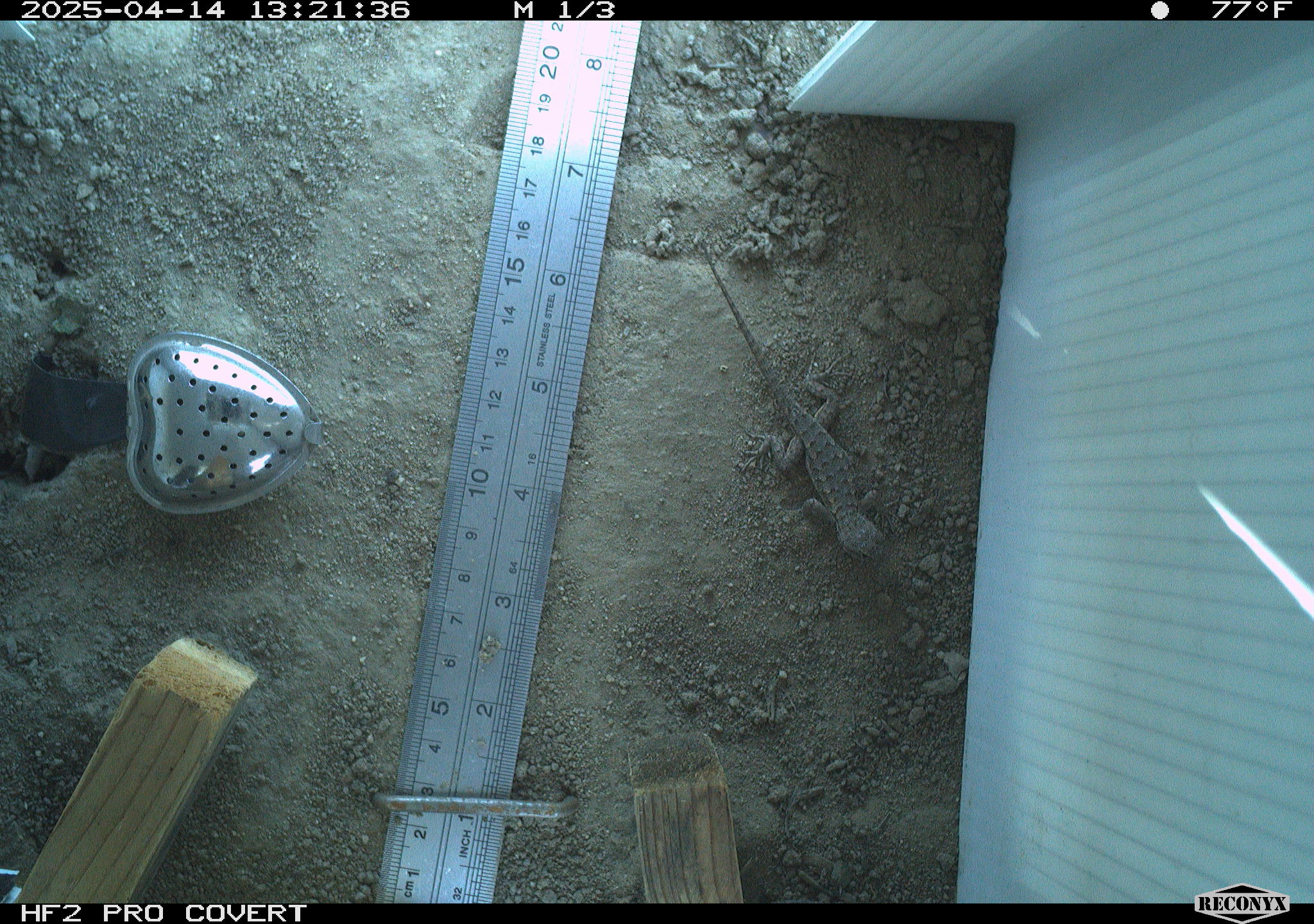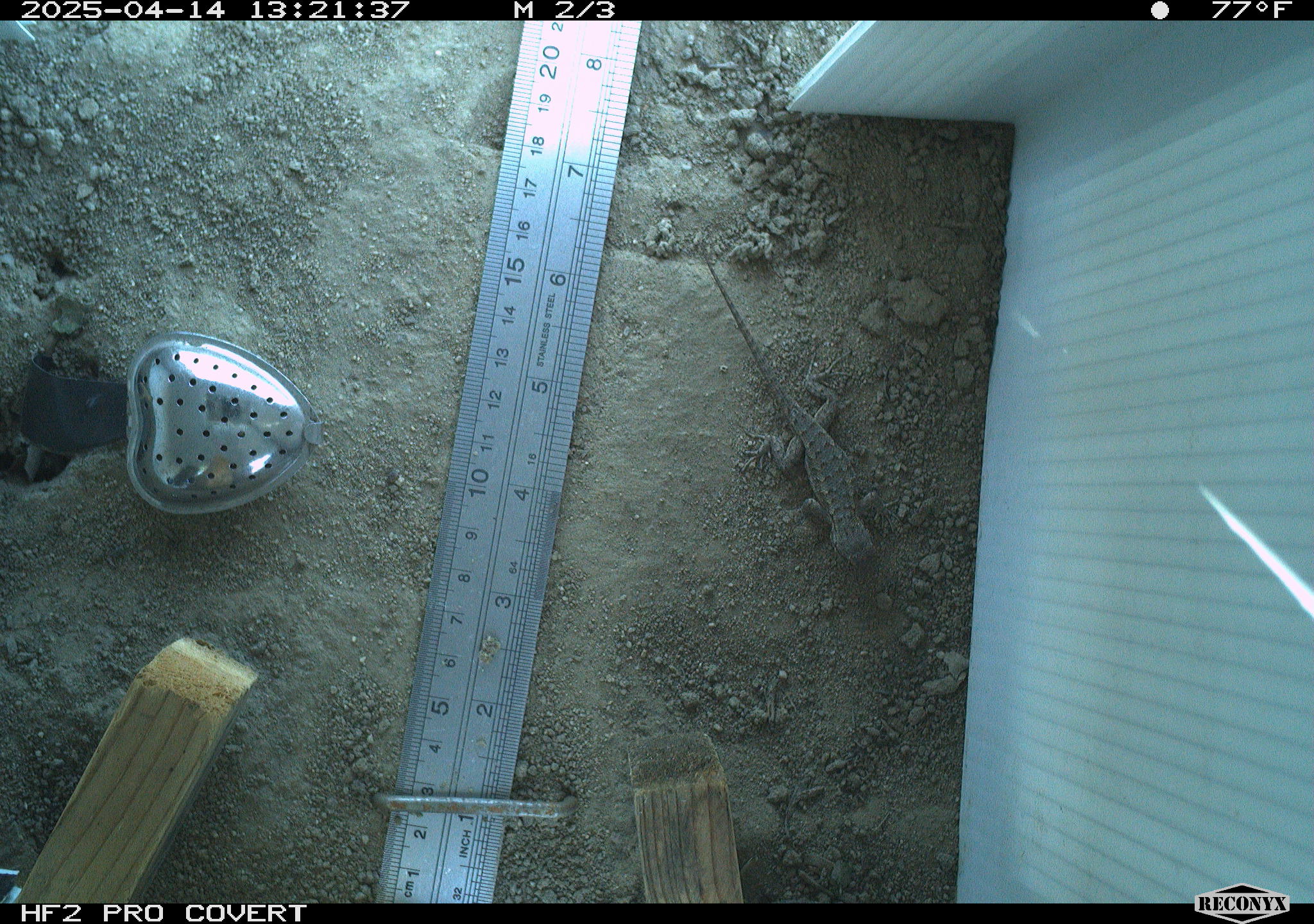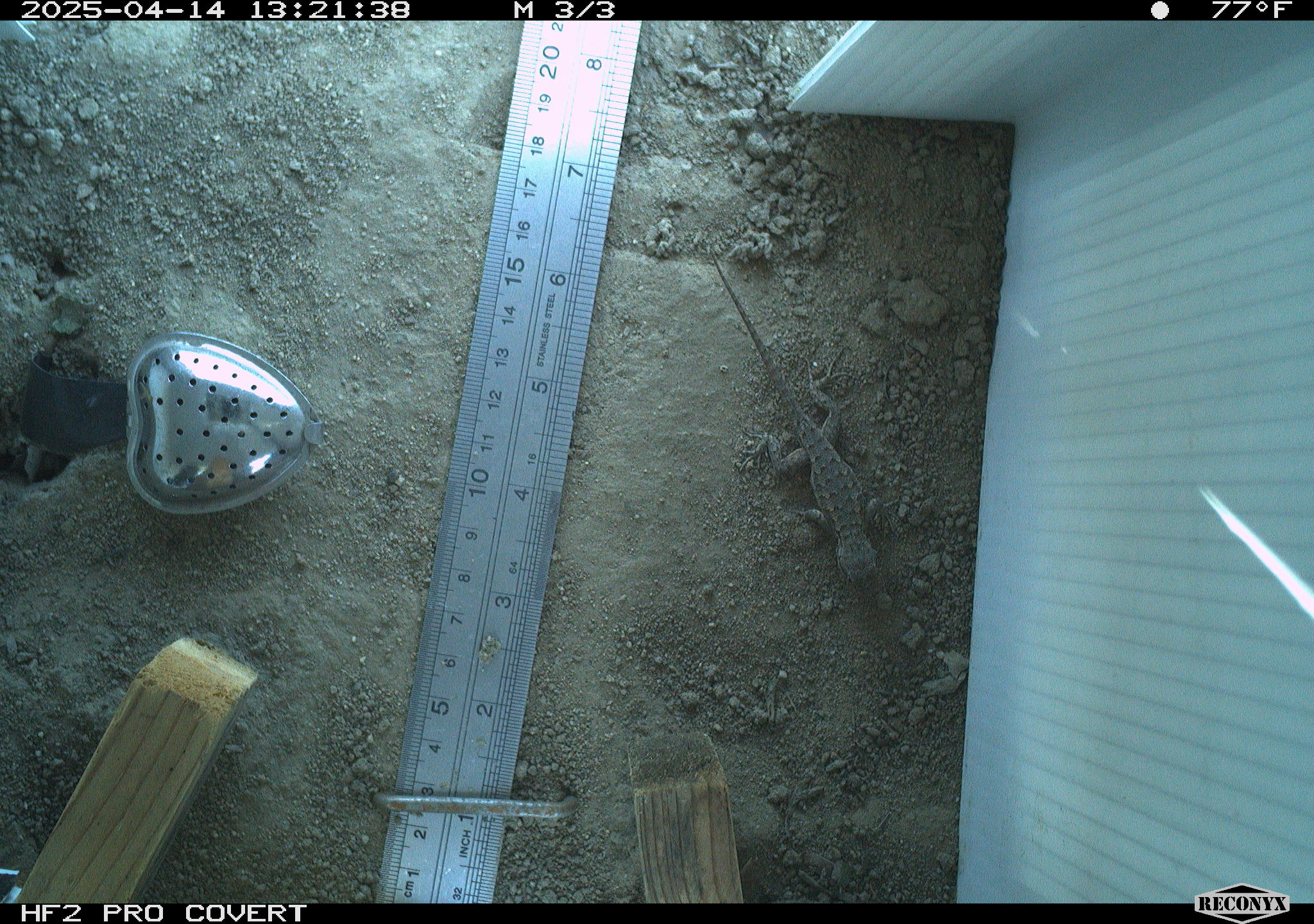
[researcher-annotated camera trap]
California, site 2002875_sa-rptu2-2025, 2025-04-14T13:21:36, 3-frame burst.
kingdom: Animalia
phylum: Chordata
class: Reptilia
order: Squamata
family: Phrynosomatidae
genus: Sceloporus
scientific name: Sceloporus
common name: spiny lizards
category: sceloporus species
Sceloporus species (spiny lizards) (Sceloporus).